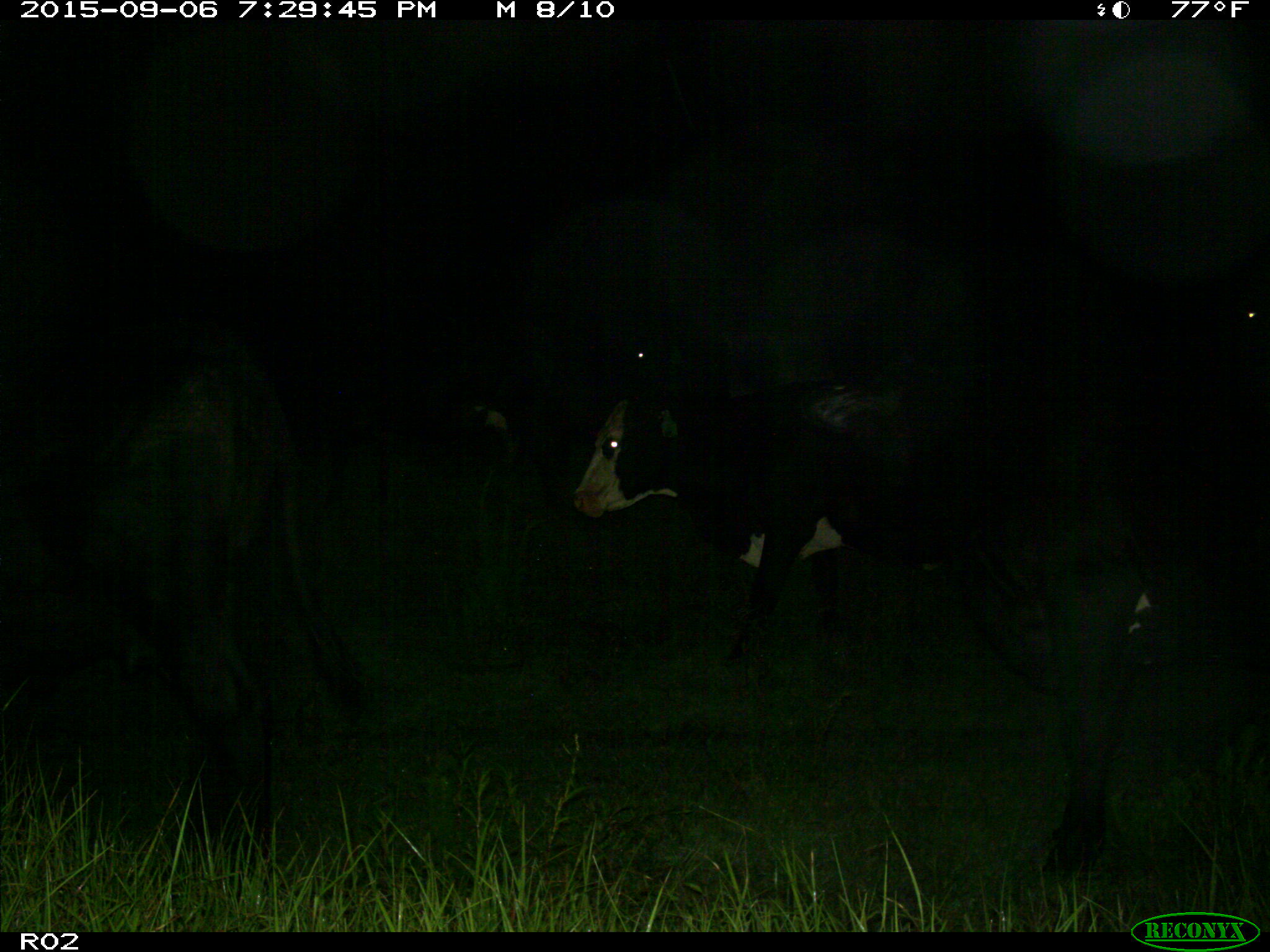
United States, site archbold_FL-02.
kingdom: Animalia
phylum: Chordata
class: Mammalia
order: Artiodactyla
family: Bovidae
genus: Bos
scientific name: Bos taurus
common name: domestic cow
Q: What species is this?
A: Bos taurus (domestic cow).